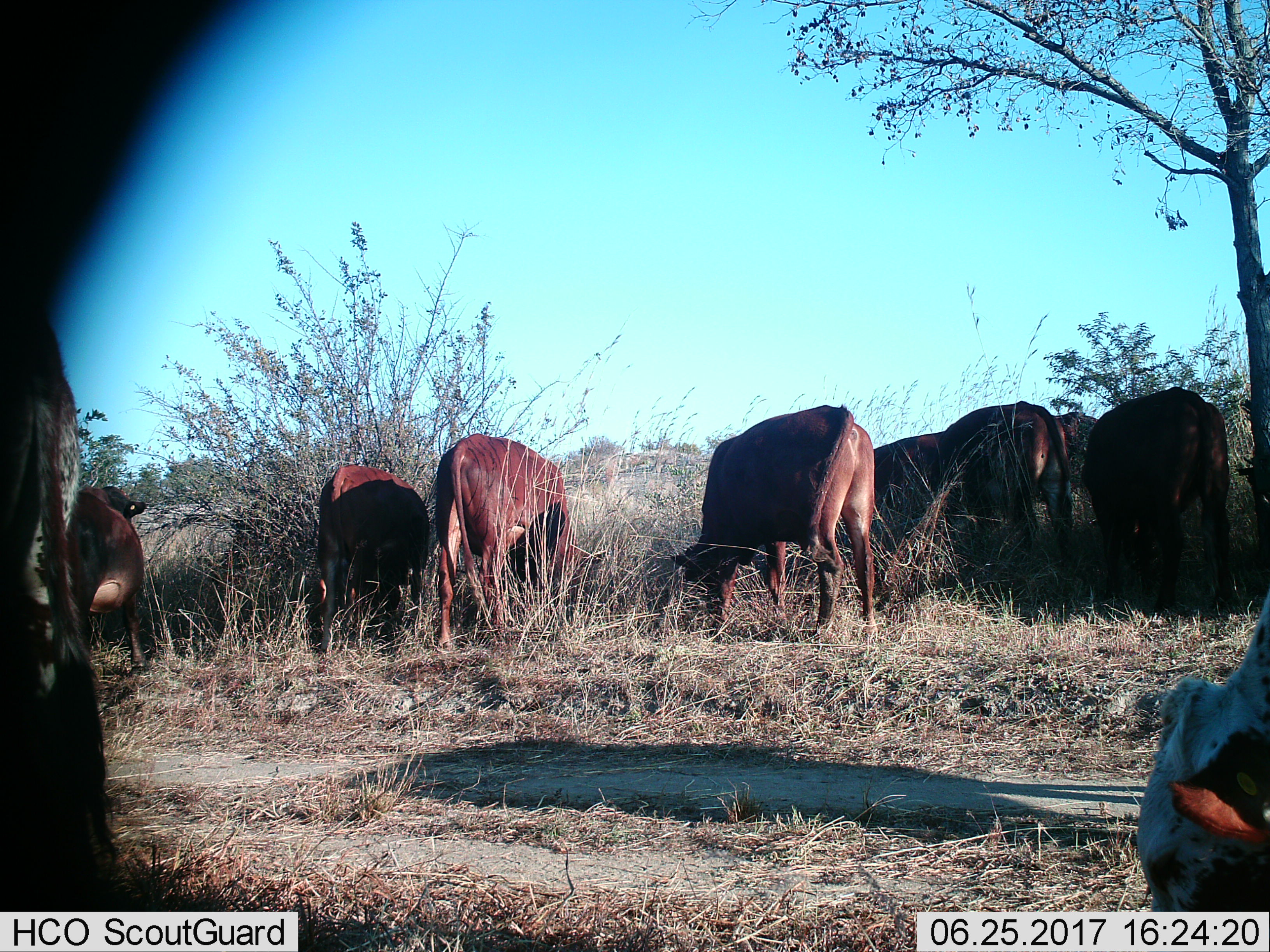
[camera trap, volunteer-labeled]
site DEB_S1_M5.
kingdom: Animalia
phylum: Chordata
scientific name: Vertebrata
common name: domestic animal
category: domesticanimal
Domesticanimal (domestic animal) (Vertebrata), count 9. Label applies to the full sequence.